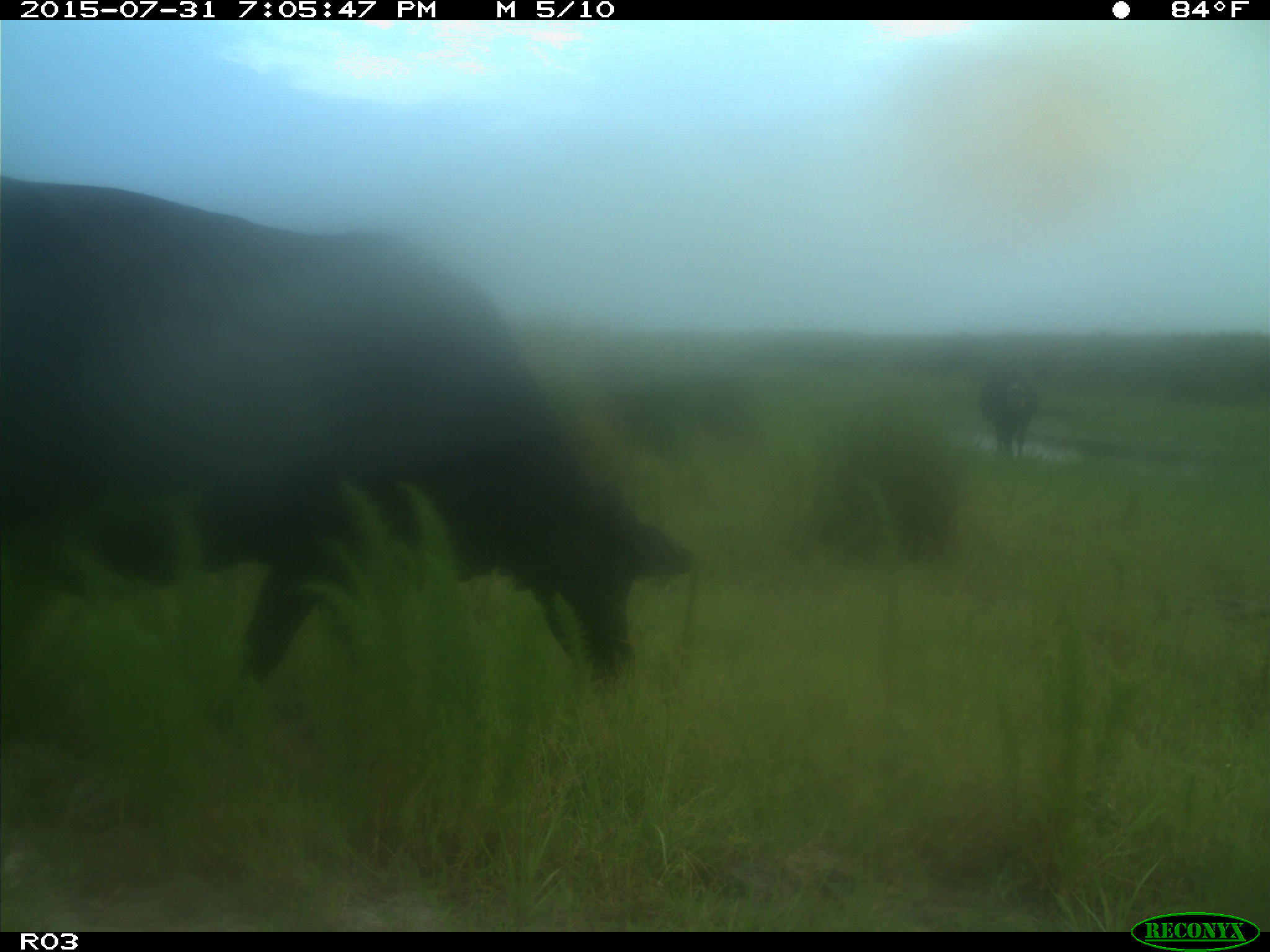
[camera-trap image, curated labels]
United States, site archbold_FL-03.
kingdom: Animalia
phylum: Chordata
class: Mammalia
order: Artiodactyla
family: Bovidae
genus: Bos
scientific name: Bos taurus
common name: domestic cow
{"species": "Bos taurus (domestic cow)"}